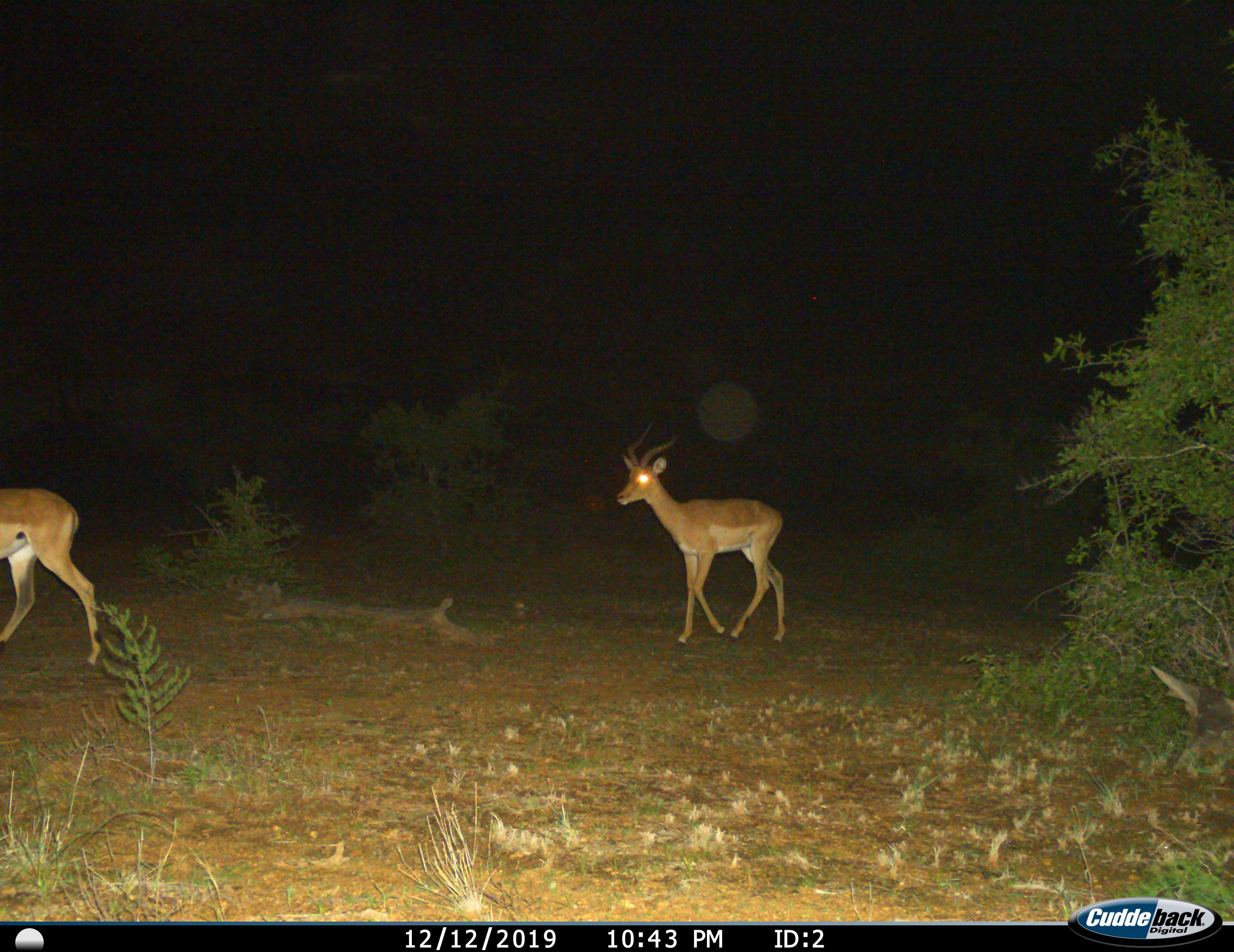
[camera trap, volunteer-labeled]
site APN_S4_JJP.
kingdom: Animalia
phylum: Chordata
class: Mammalia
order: Artiodactyla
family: Bovidae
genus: Aepyceros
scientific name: Aepyceros melampus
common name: impala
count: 2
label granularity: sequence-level